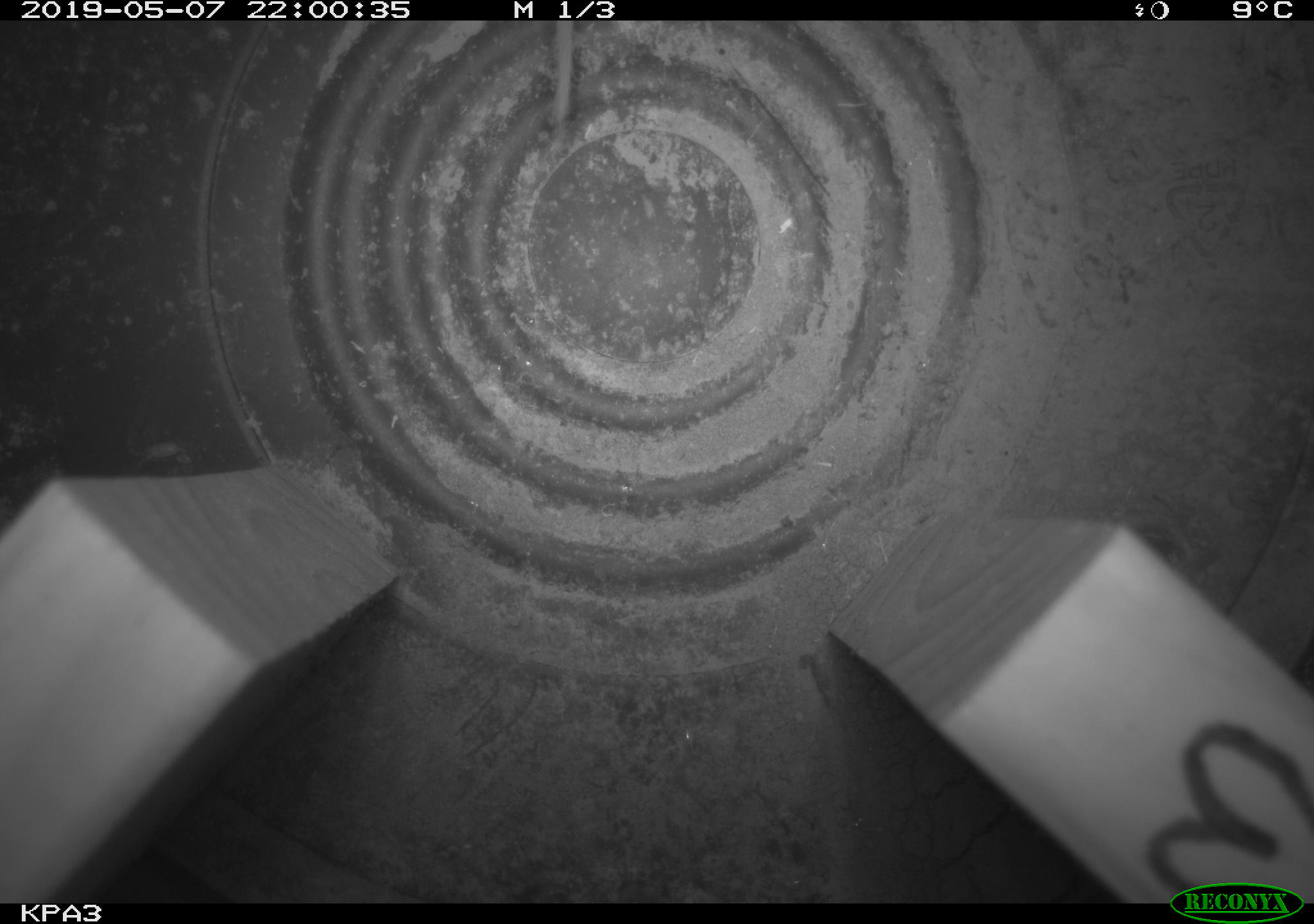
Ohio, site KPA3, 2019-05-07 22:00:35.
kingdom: Animalia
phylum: Chordata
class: Mammalia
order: Rodentia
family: Cricetidae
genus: Peromyscus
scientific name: Peromyscus leucopus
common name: white-footed mouse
White-footed mouse (Peromyscus leucopus).